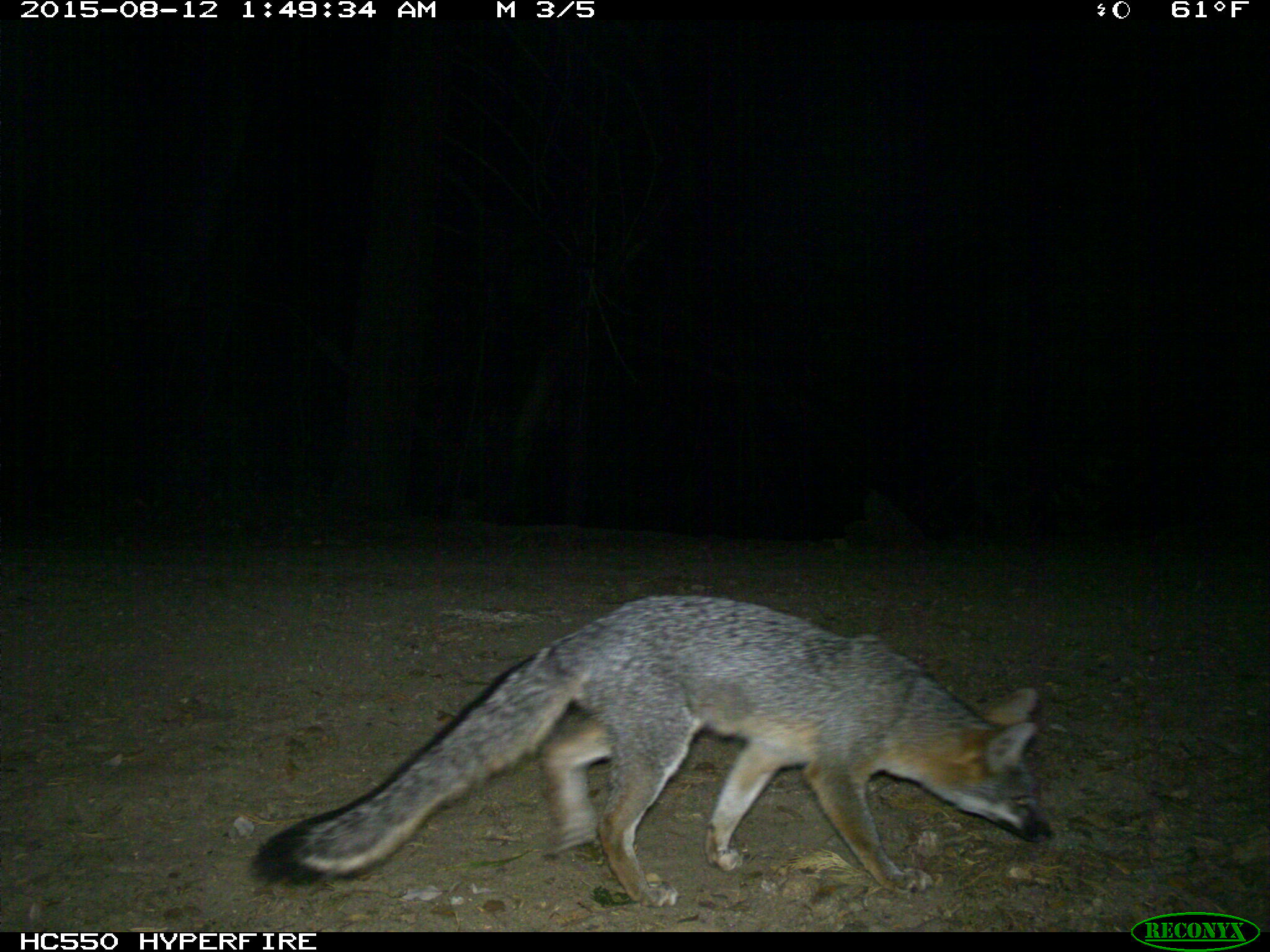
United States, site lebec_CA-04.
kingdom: Animalia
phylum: Chordata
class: Mammalia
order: Carnivora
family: Canidae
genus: Urocyon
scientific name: Urocyon cinereoargenteus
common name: gray fox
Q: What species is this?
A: Urocyon cinereoargenteus (gray fox).